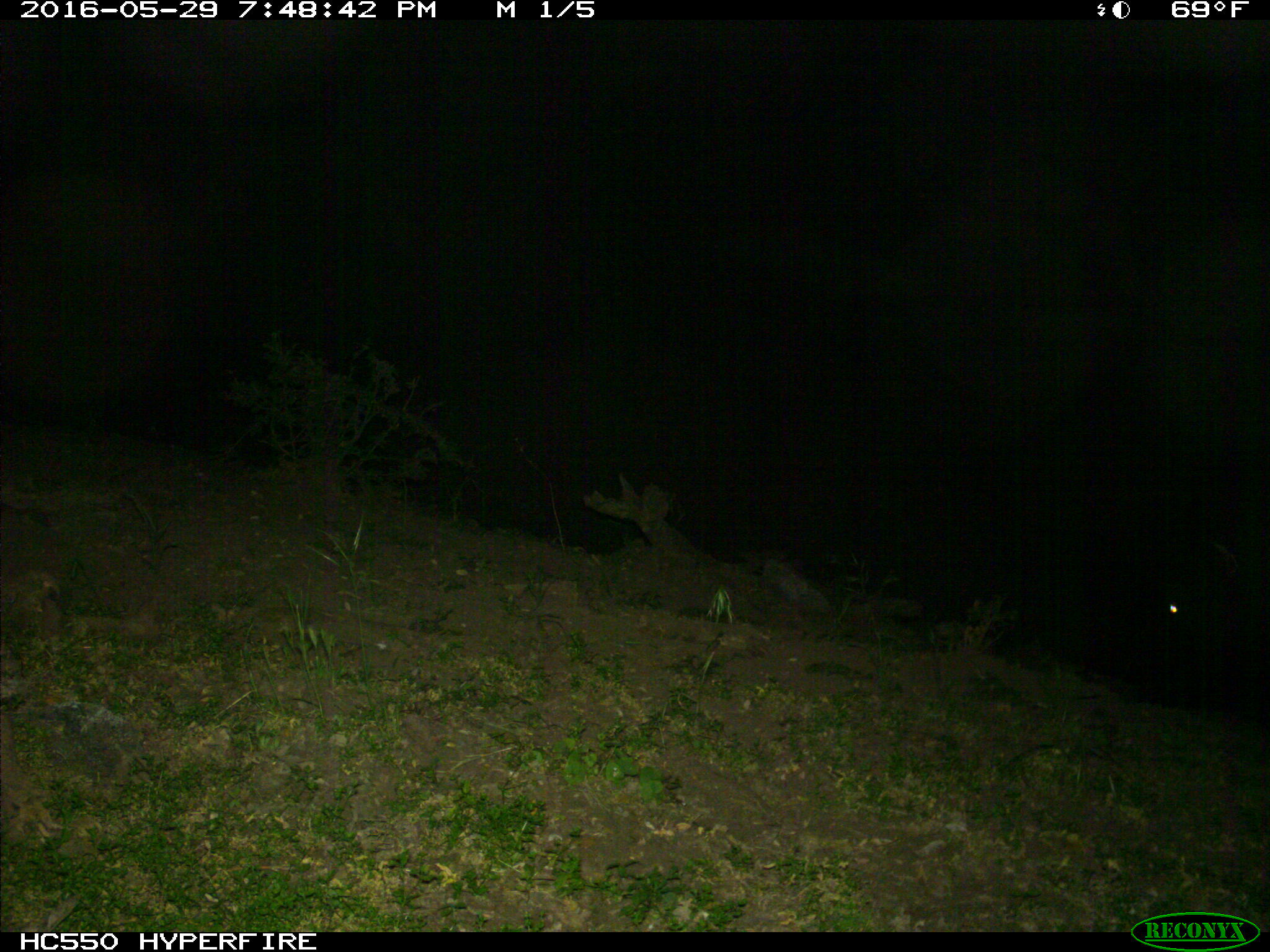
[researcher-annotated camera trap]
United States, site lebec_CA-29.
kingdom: Animalia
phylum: Chordata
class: Mammalia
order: Artiodactyla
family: Bovidae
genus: Bos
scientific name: Bos taurus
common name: domestic cow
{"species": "Bos taurus (domestic cow)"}